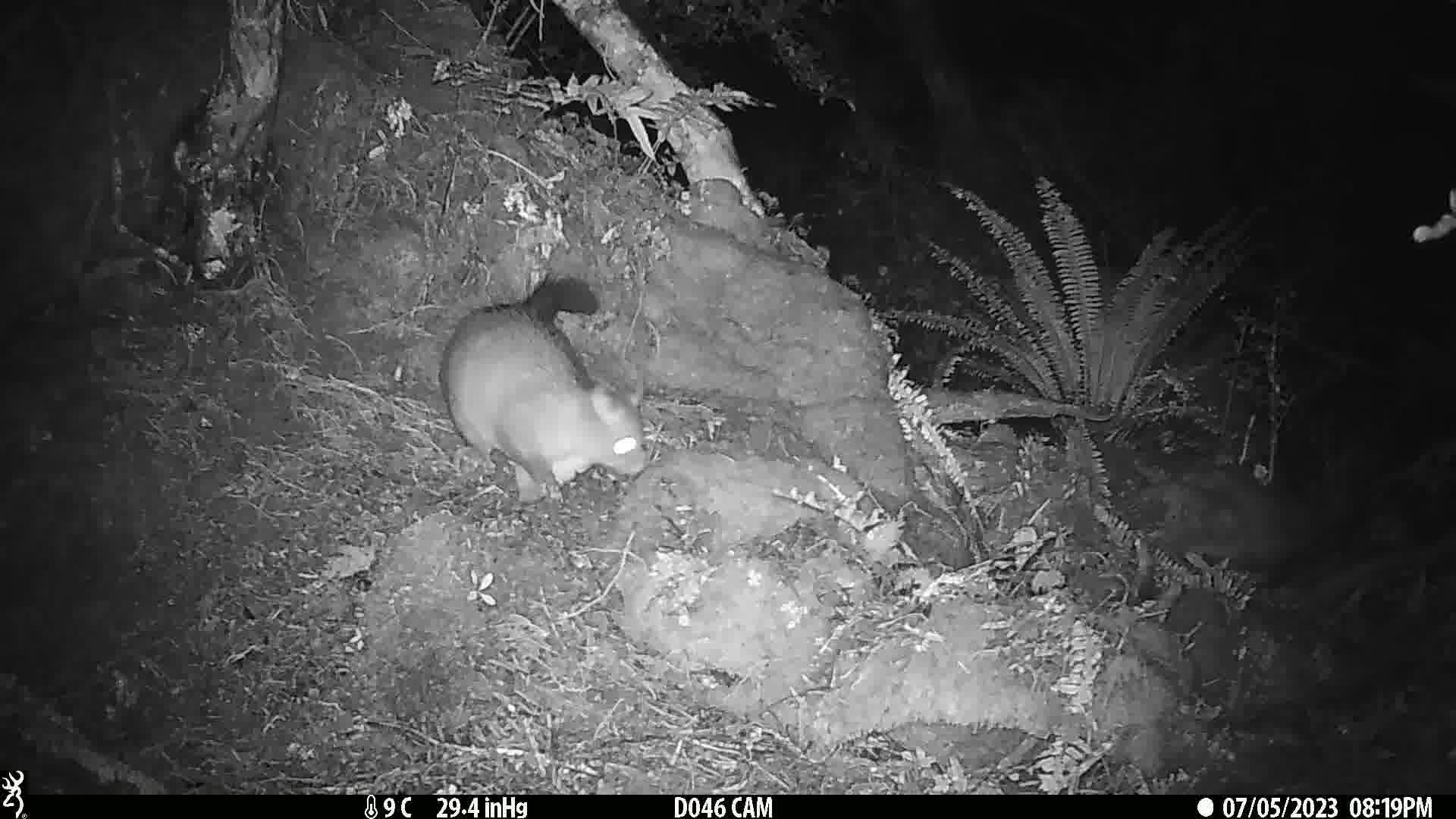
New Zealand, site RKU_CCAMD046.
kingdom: Animalia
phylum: Chordata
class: Mammalia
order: Diprotodontia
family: Phalangeridae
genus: Trichosurus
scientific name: Trichosurus vulpecula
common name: common brushtail possum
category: possum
Possum (common brushtail possum) (Trichosurus vulpecula).